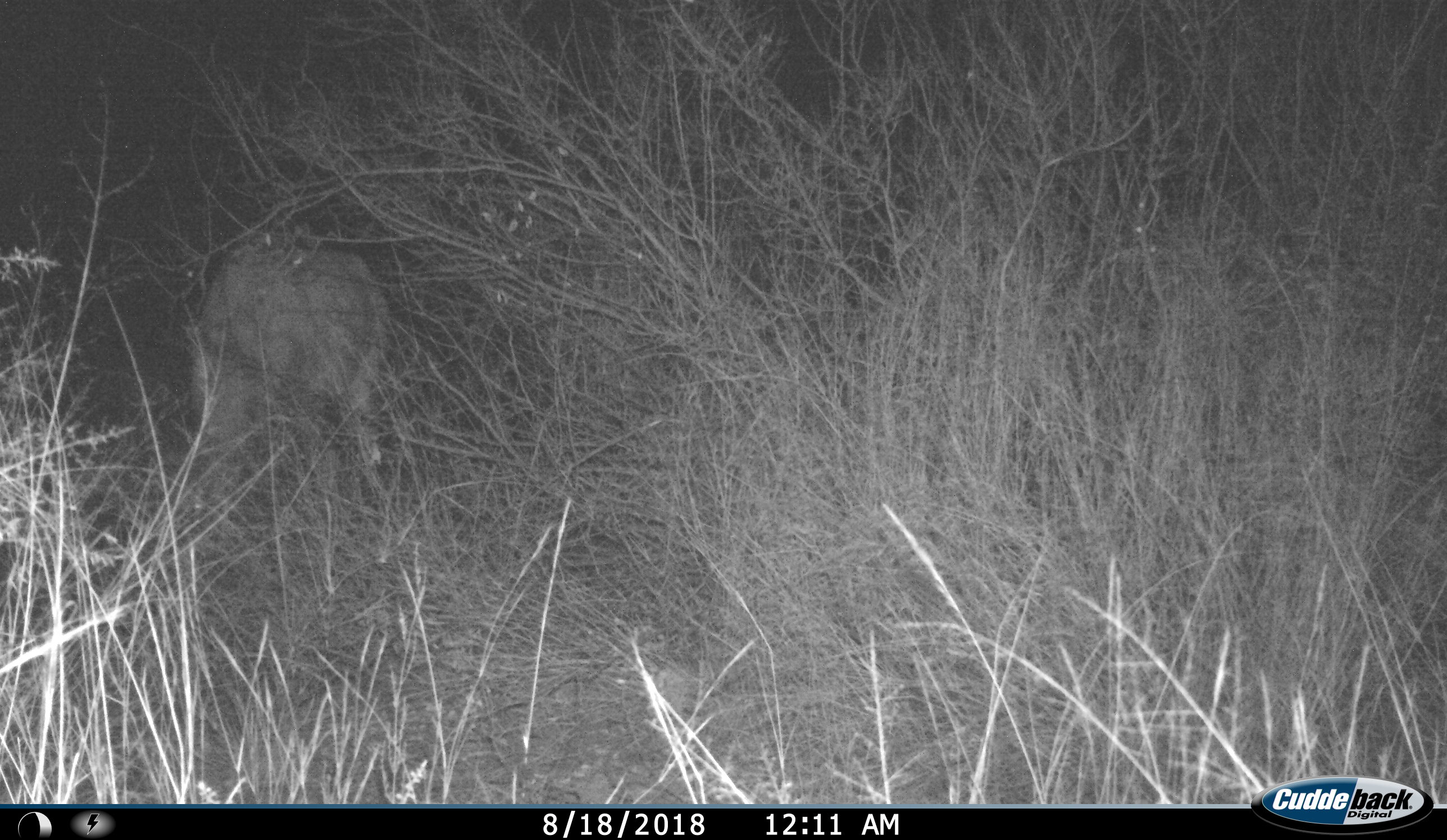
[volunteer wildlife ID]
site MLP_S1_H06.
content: unidentified animal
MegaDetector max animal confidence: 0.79